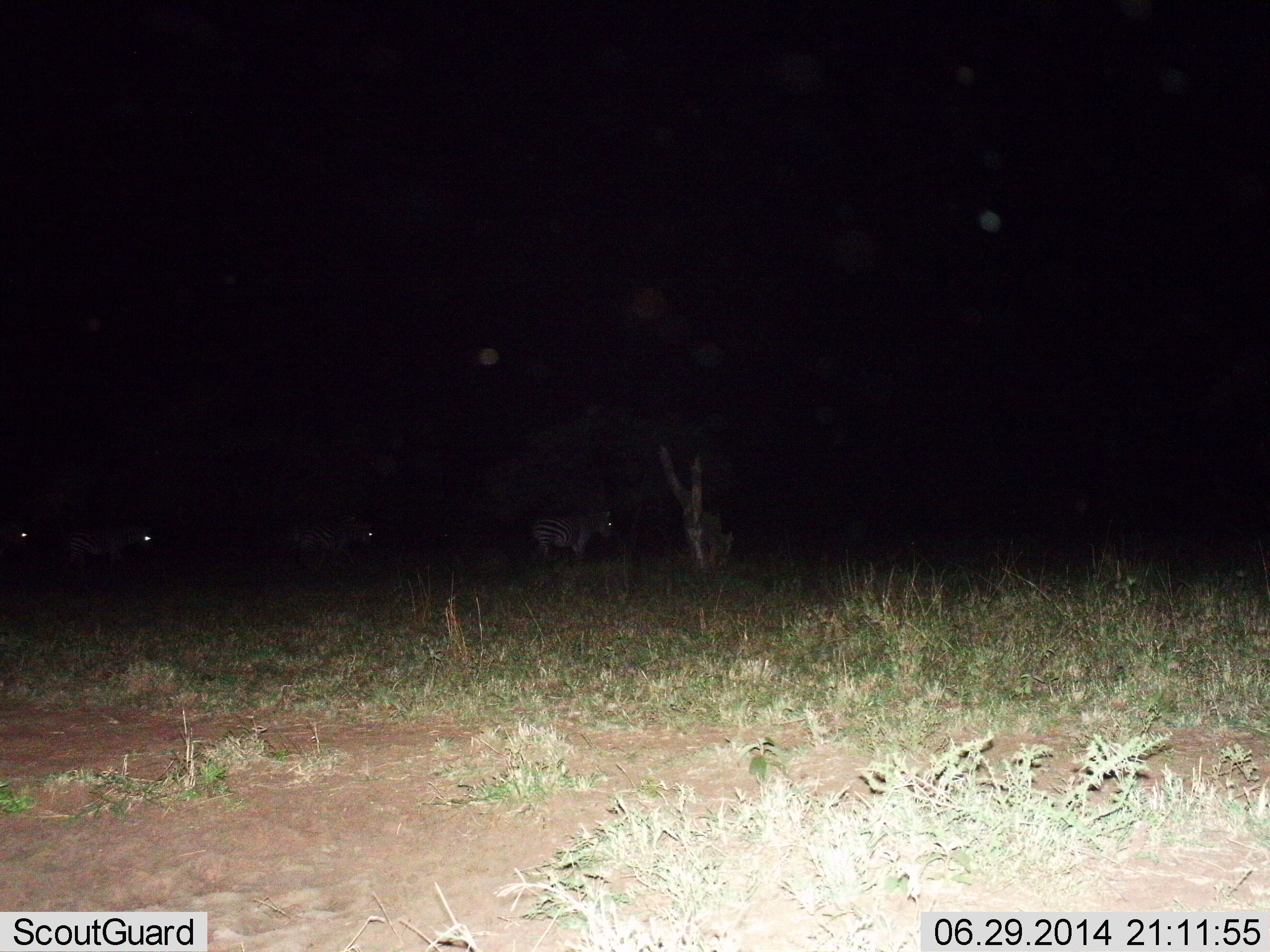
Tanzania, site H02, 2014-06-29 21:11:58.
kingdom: Animalia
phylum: Chordata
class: Mammalia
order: Perissodactyla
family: Equidae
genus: Equus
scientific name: Equus quagga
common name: plains zebra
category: zebra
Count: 4.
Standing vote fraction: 30%.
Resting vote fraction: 0%.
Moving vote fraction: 80%.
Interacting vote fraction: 0%.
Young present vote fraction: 0%.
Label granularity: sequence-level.